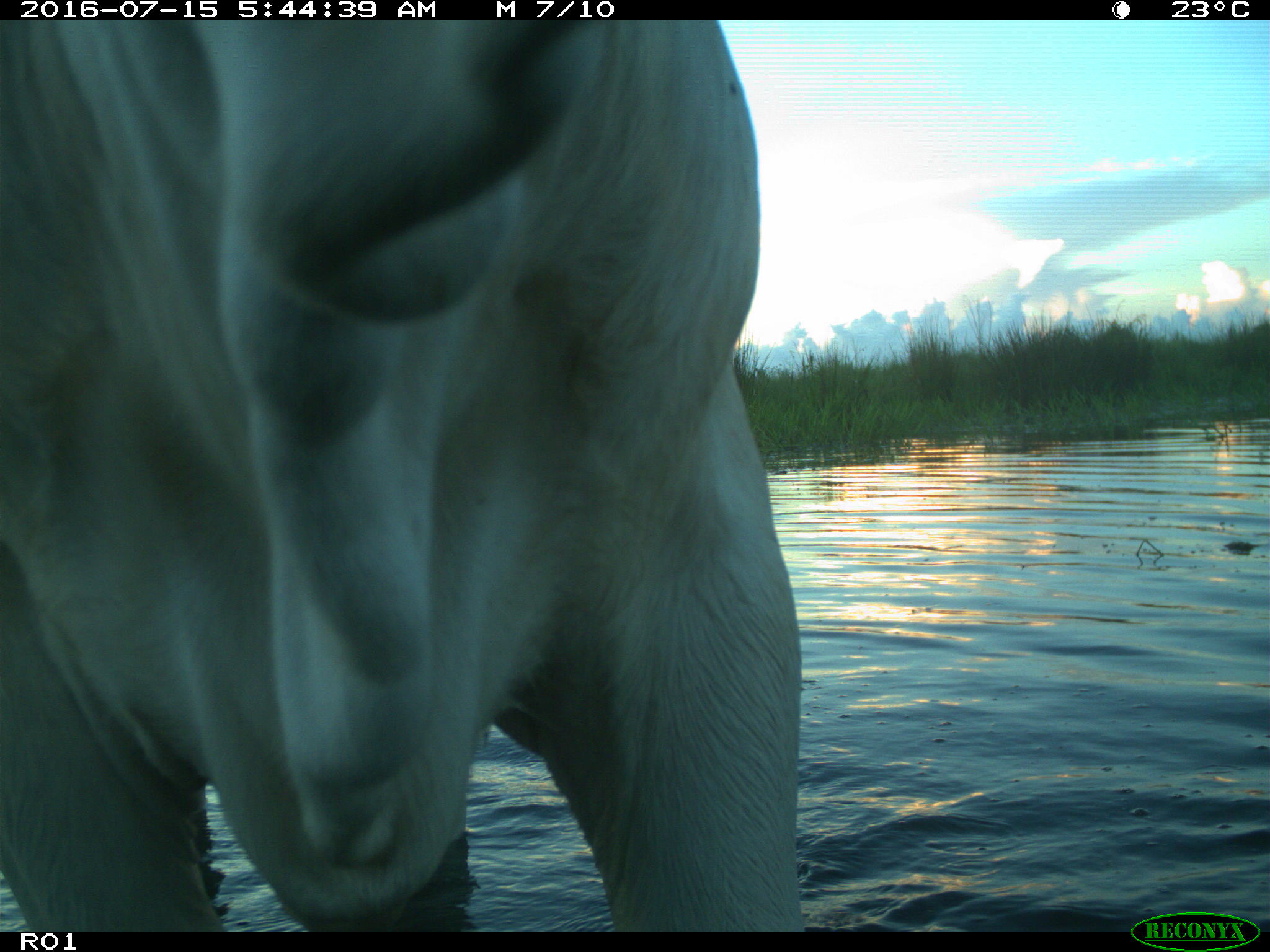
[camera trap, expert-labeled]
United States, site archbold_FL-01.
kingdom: Animalia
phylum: Chordata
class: Mammalia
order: Artiodactyla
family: Bovidae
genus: Bos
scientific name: Bos taurus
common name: domestic cow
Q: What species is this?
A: Bos taurus (domestic cow).